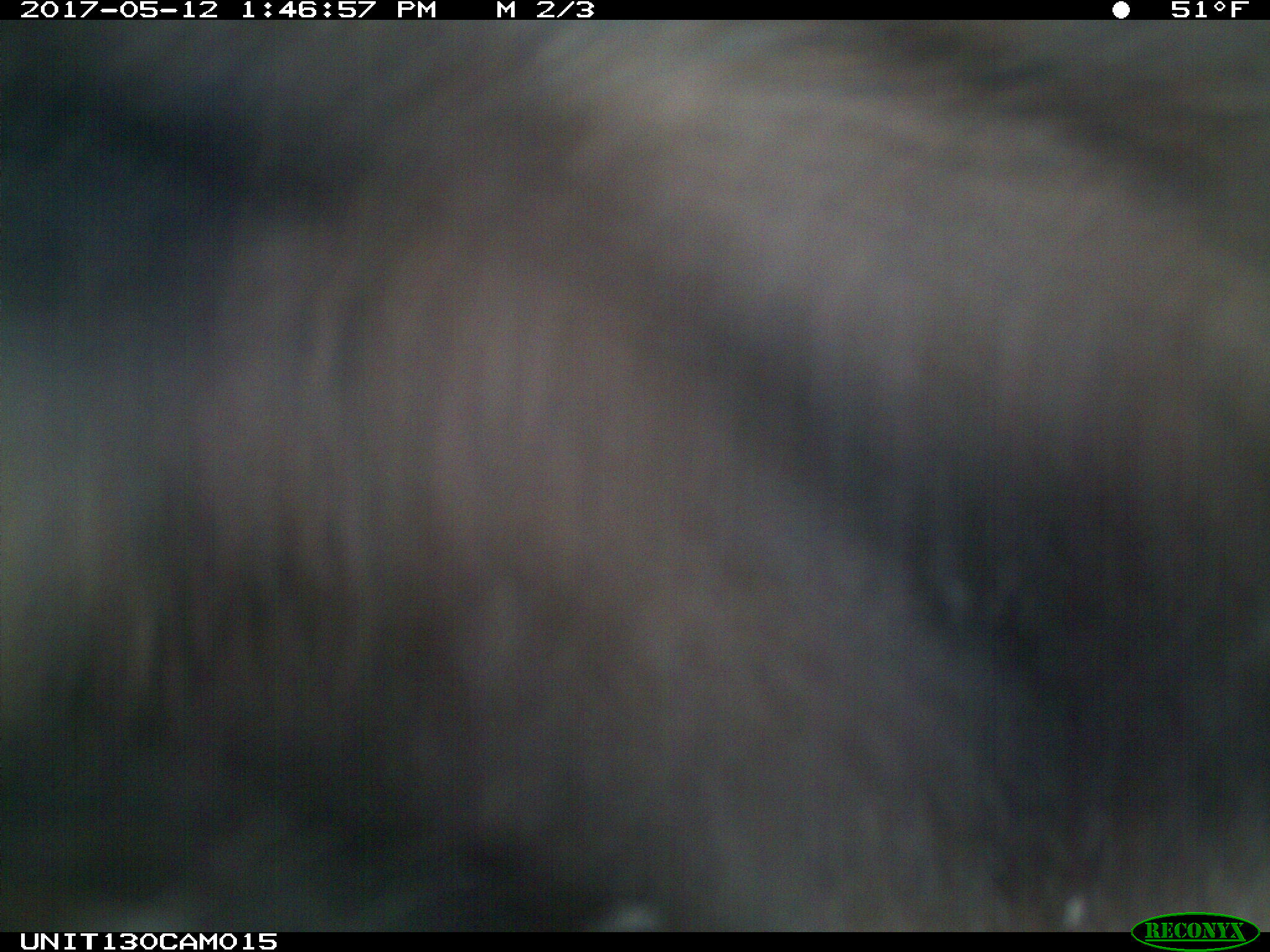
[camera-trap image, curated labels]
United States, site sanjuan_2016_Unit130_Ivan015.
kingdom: Animalia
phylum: Chordata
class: Mammalia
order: Carnivora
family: Ursidae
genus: Ursus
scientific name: Ursus americanus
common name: american black bear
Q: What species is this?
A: Ursus americanus (american black bear).